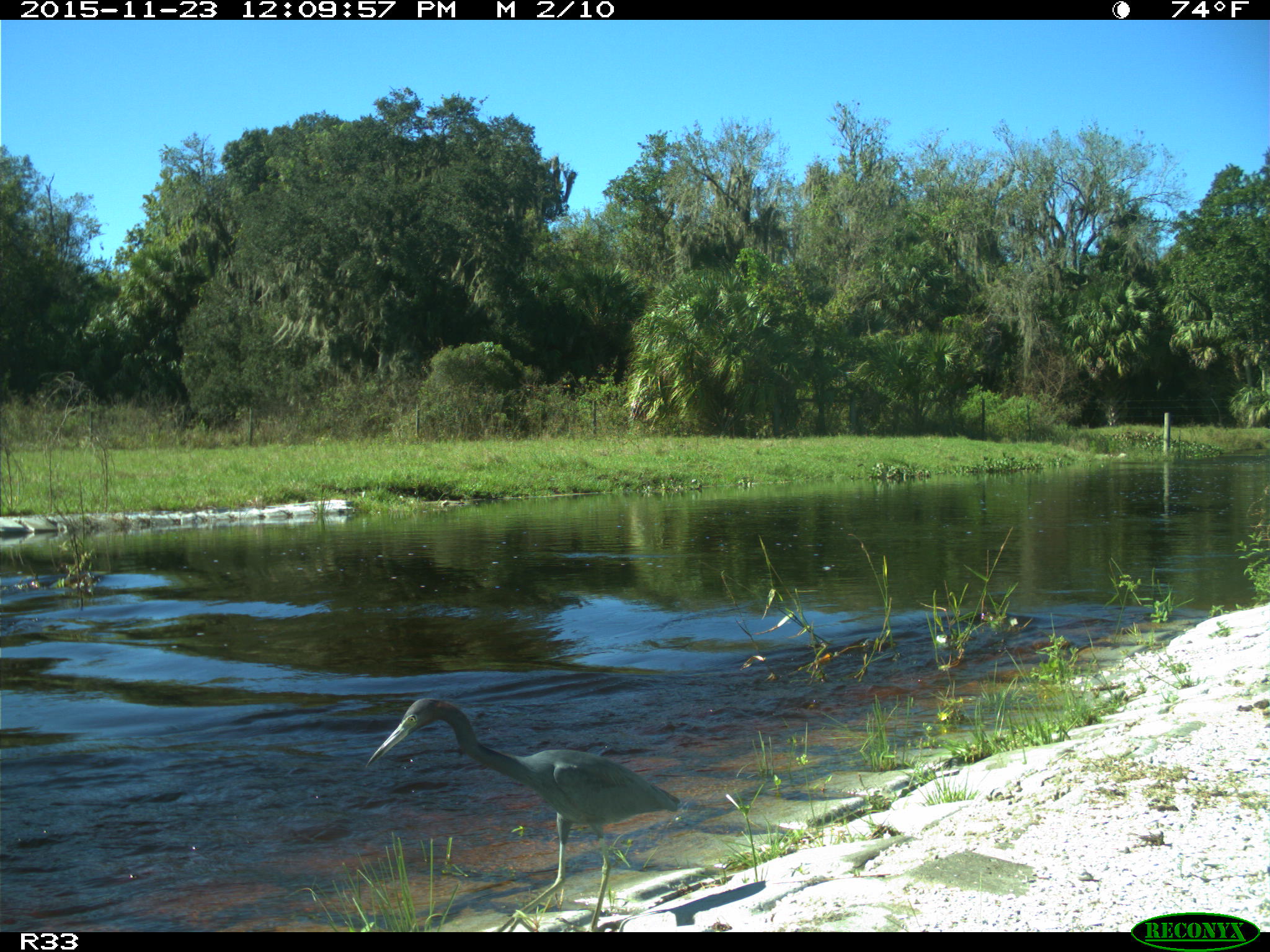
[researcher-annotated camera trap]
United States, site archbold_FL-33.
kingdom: Animalia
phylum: Chordata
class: Aves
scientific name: Aves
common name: birds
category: unidentified bird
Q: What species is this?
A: Unidentified bird (birds) (Aves).